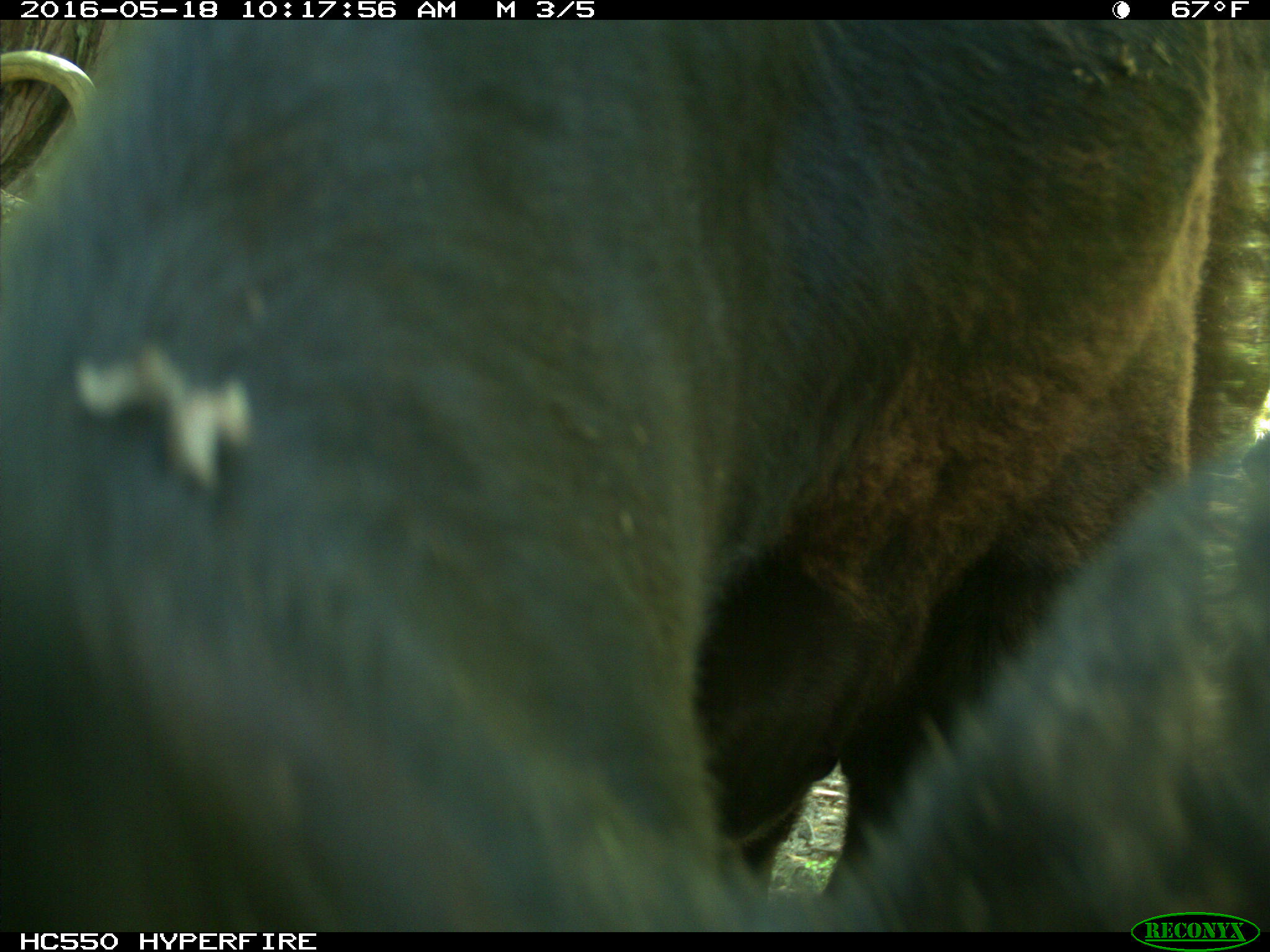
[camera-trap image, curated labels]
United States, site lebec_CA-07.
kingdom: Animalia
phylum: Chordata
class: Mammalia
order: Artiodactyla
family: Bovidae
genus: Bos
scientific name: Bos taurus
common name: domestic cow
Bos taurus (domestic cow).